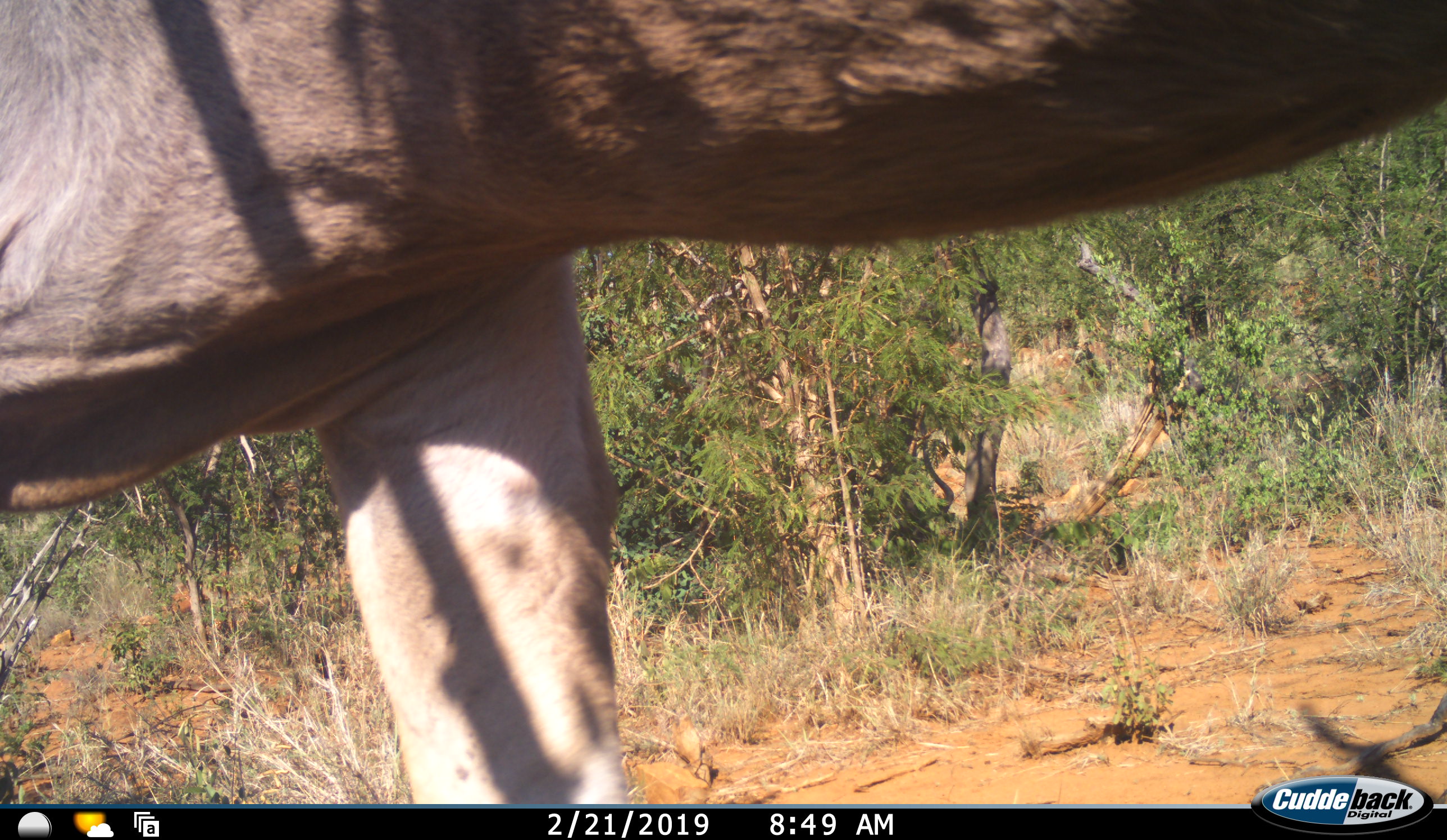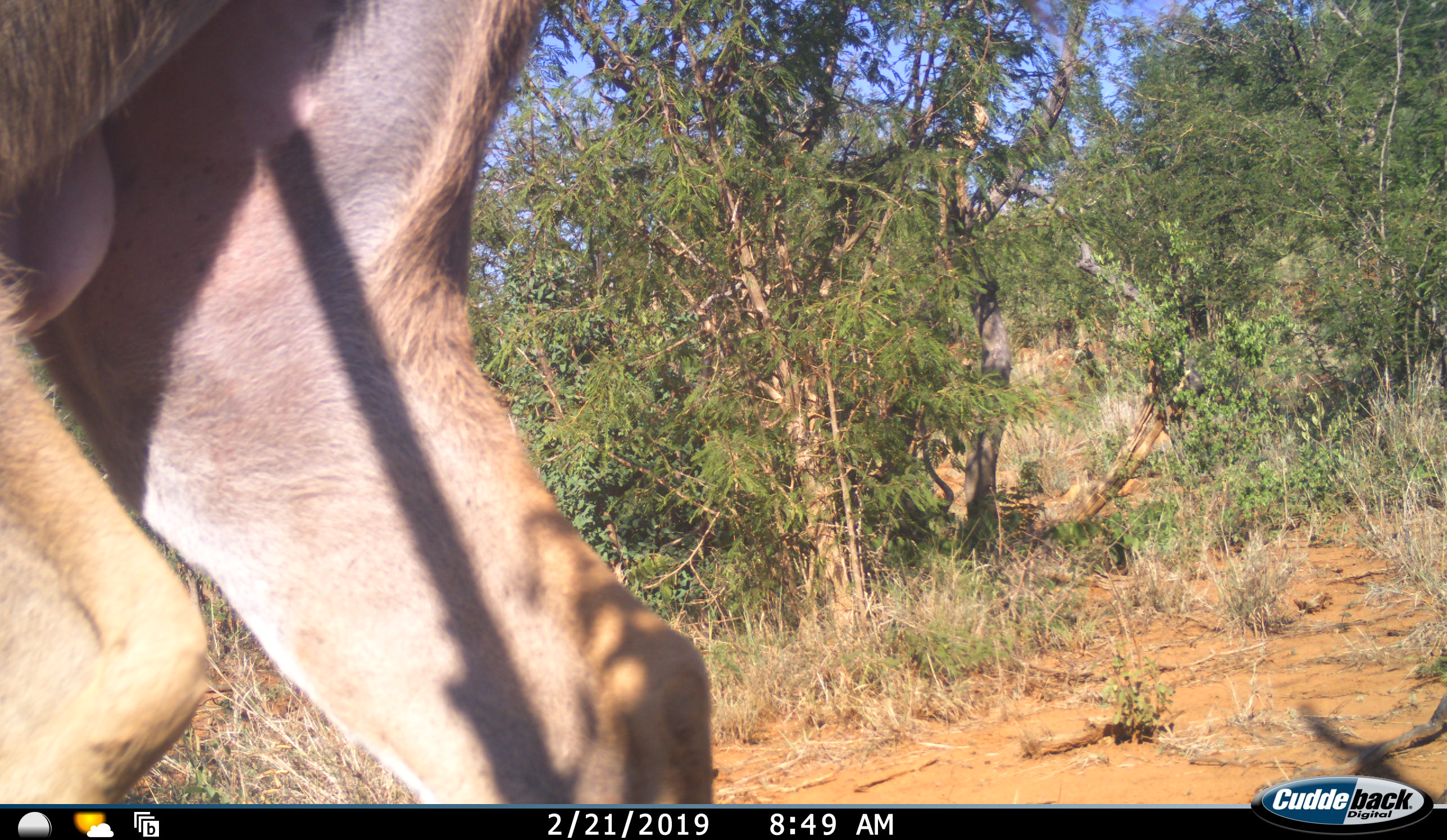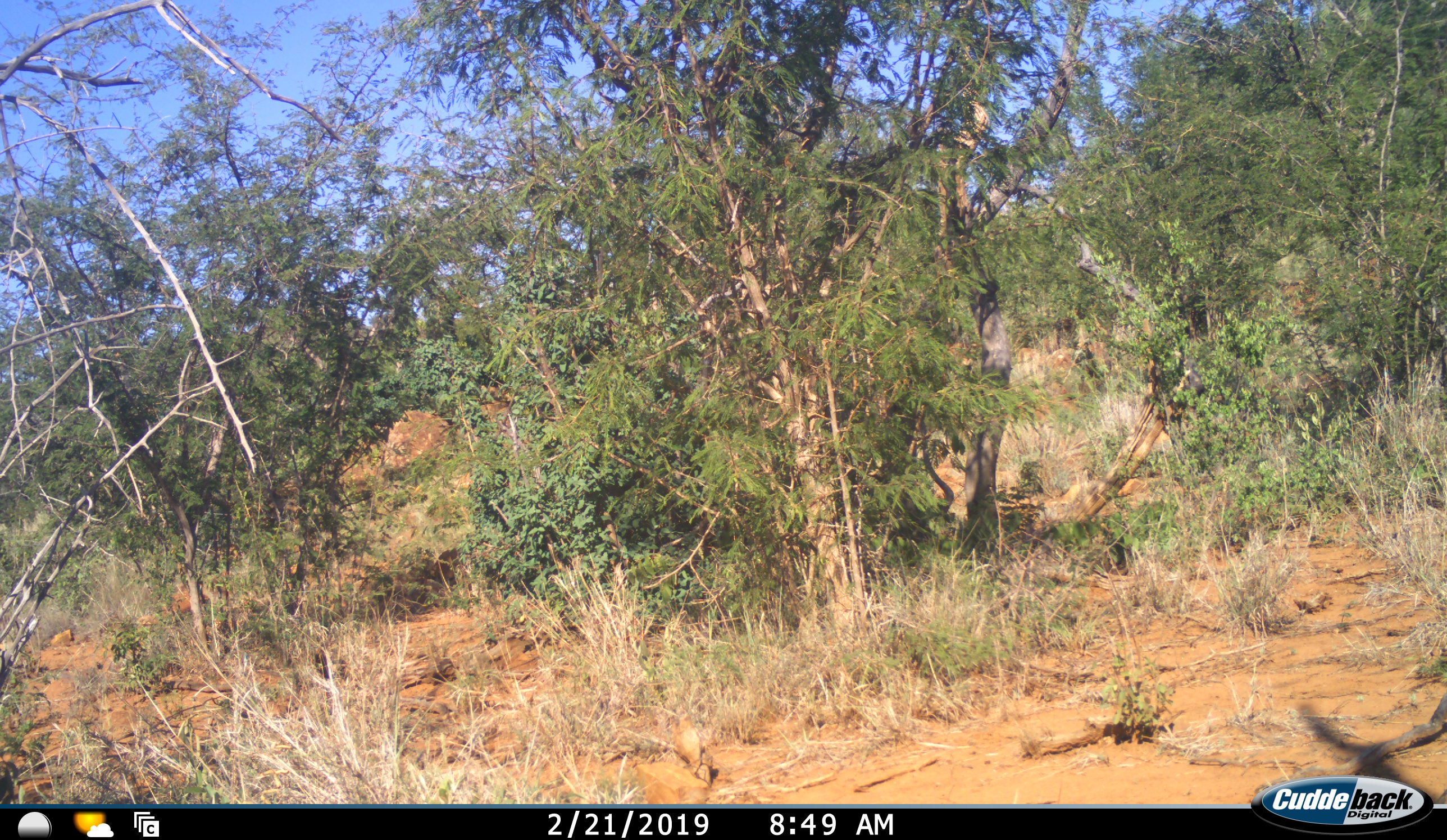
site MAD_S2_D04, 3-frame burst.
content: unidentified animal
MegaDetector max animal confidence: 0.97